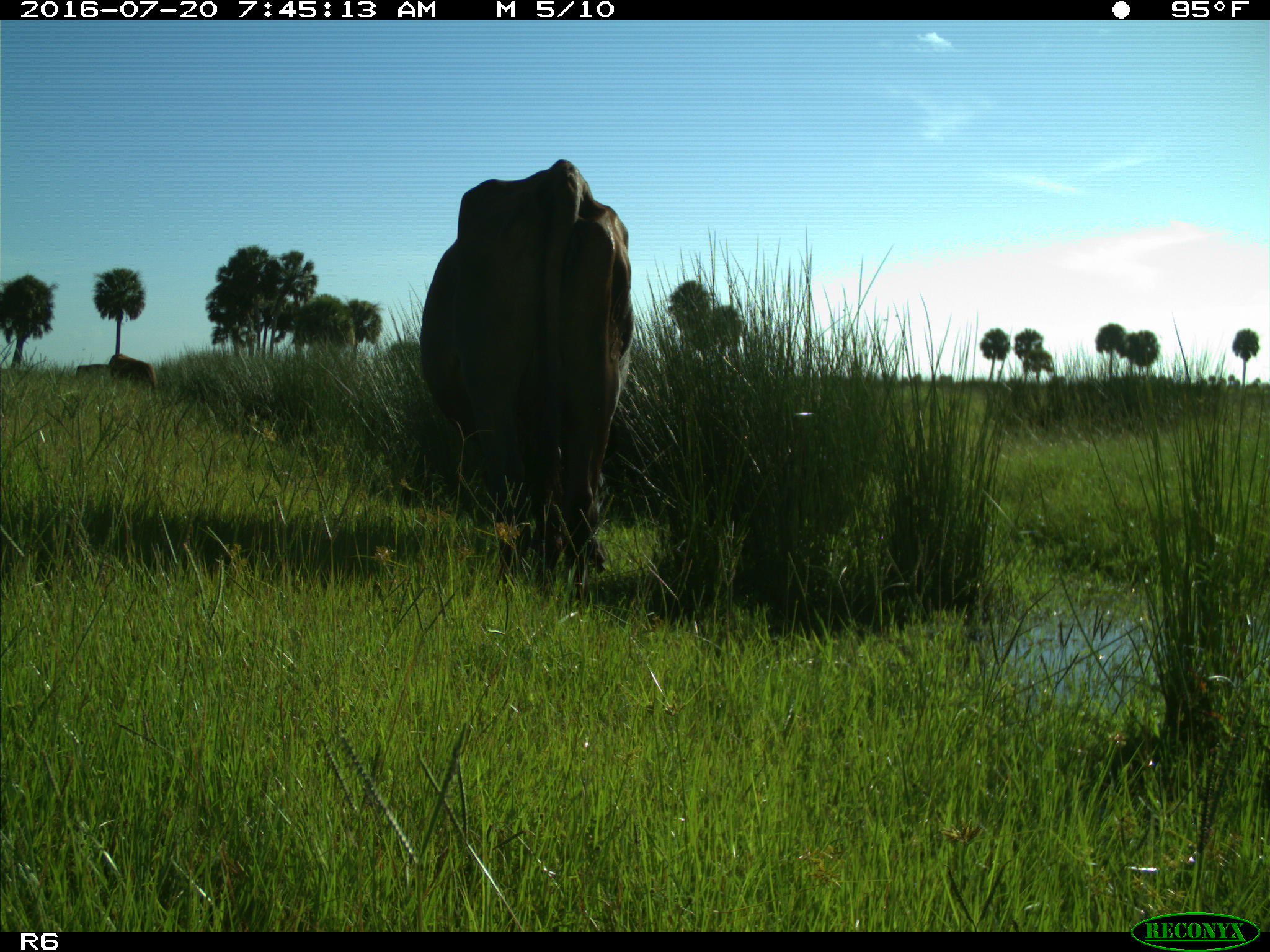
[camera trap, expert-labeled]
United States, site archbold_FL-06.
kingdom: Animalia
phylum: Chordata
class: Mammalia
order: Artiodactyla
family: Bovidae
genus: Bos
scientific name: Bos taurus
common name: domestic cow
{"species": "Bos taurus (domestic cow)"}